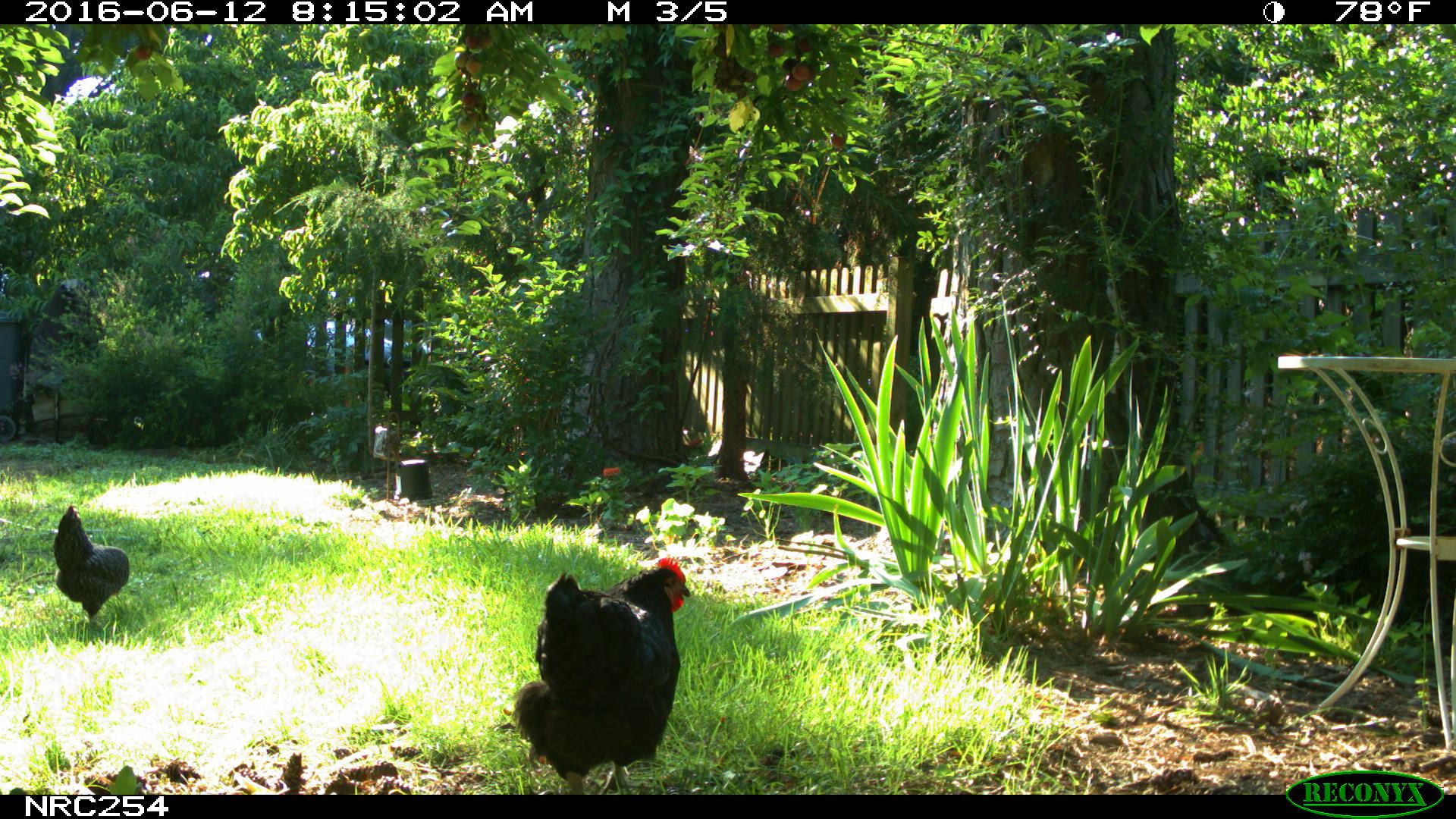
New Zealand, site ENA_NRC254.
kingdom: Animalia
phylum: Chordata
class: Aves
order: Galliformes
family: Phasianidae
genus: Gallus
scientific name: Gallus gallus domesticus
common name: chicken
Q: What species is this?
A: Chicken (Gallus gallus domesticus).